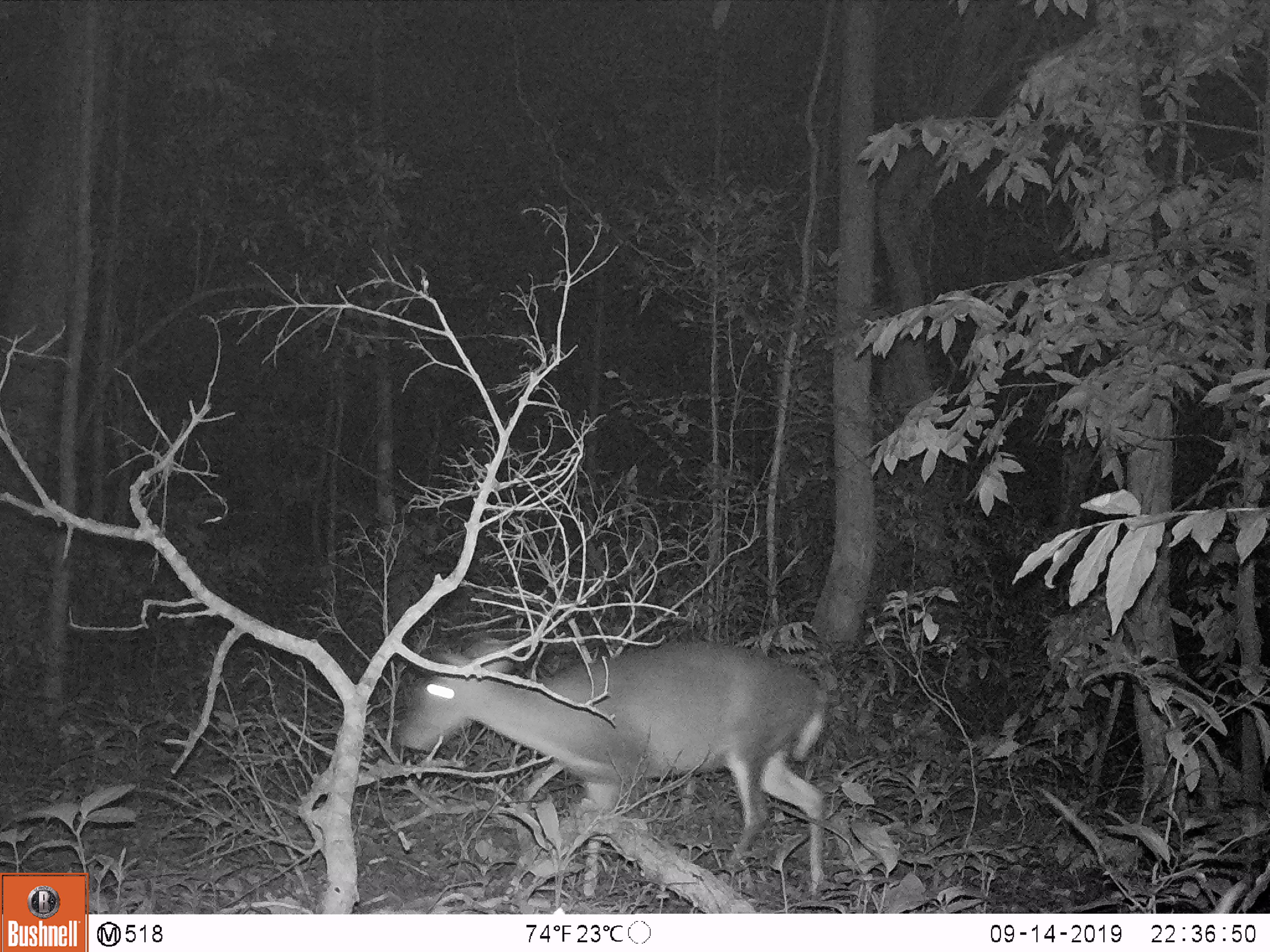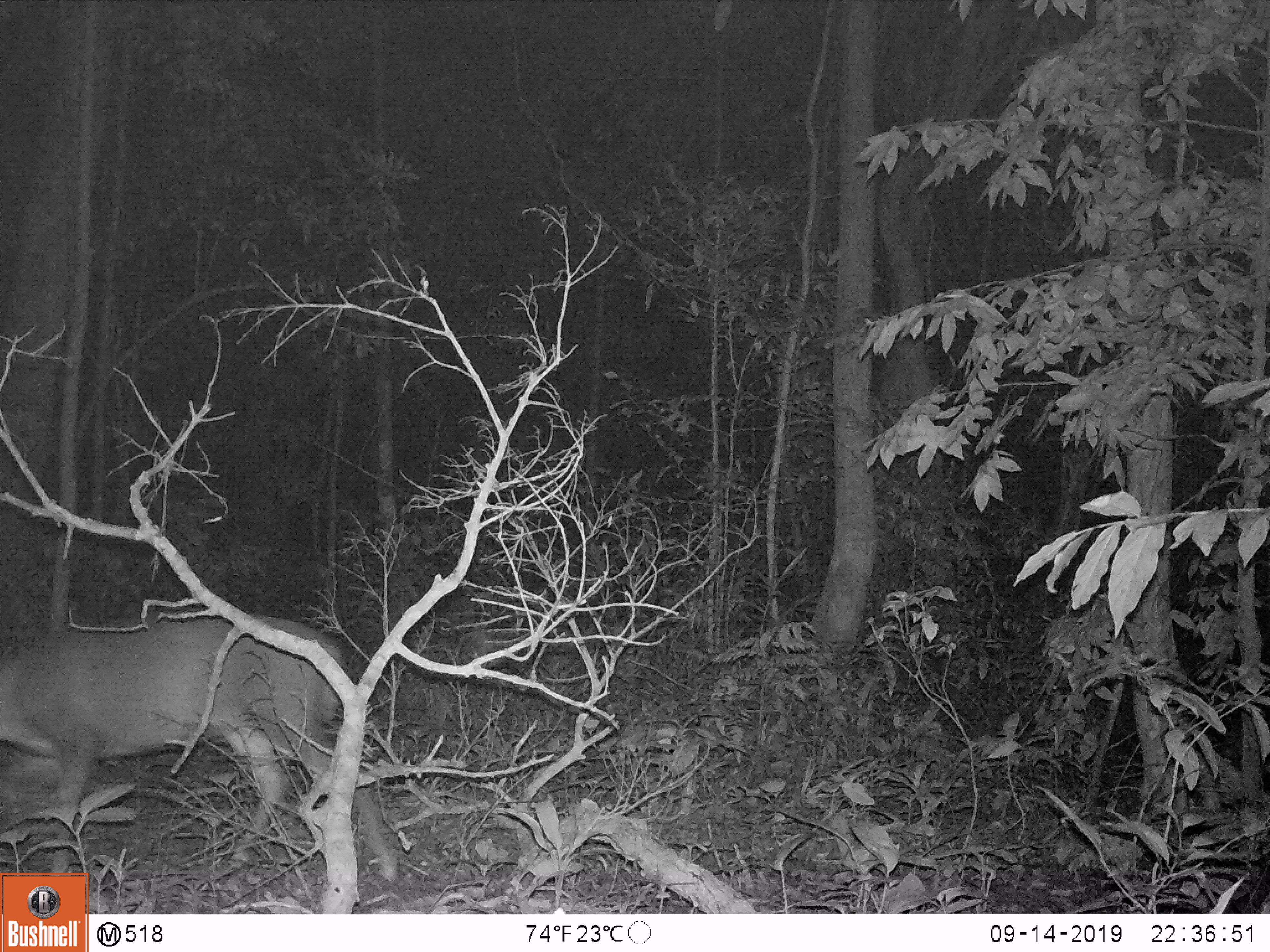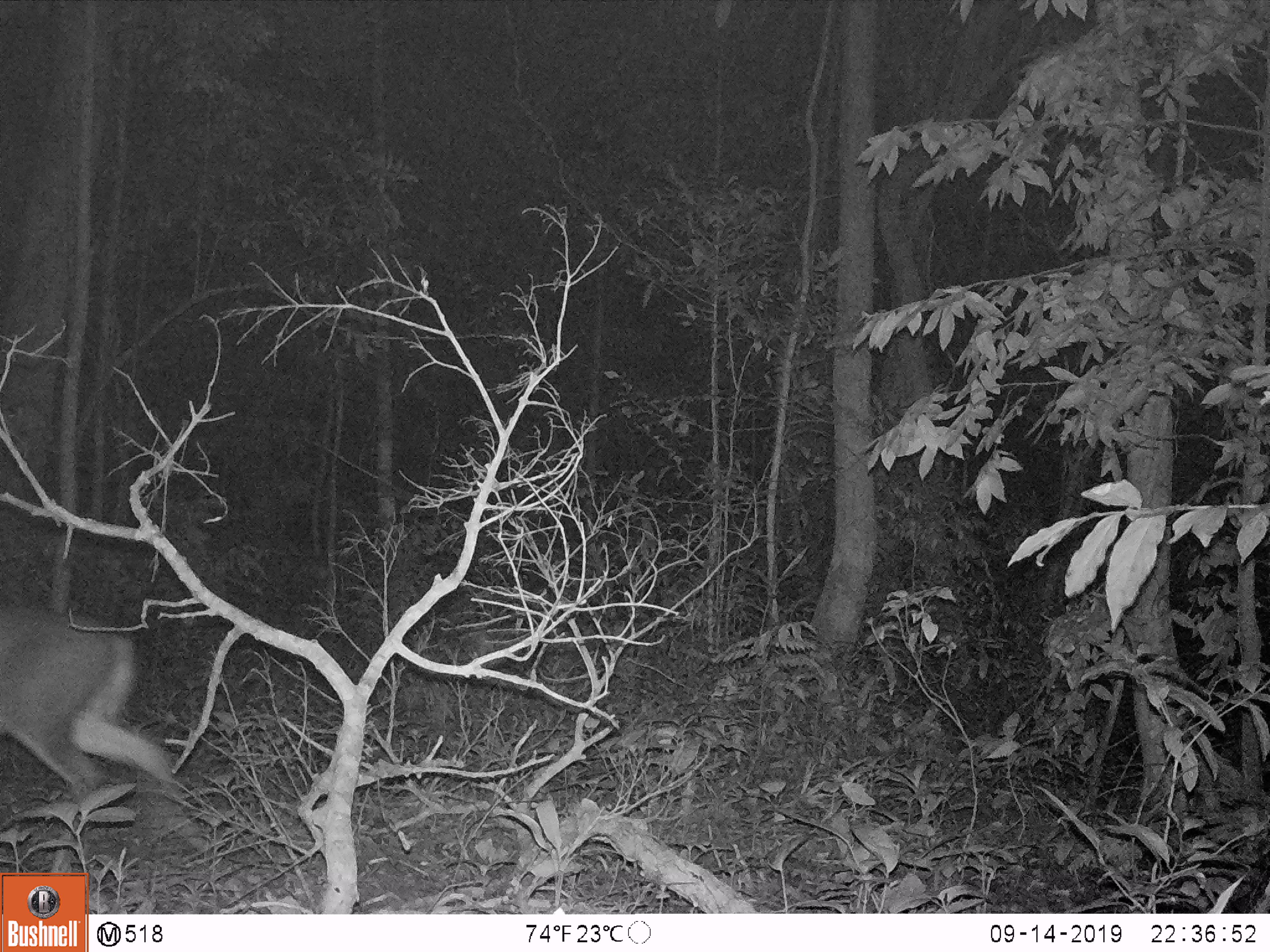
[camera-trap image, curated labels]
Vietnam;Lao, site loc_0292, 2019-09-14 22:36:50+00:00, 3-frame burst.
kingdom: Animalia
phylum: Chordata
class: Mammalia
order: Artiodactyla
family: Cervidae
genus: Muntiacus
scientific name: Muntiacus rooseveltorum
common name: roosevelt's muntjac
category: roosevelts muntjac group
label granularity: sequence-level